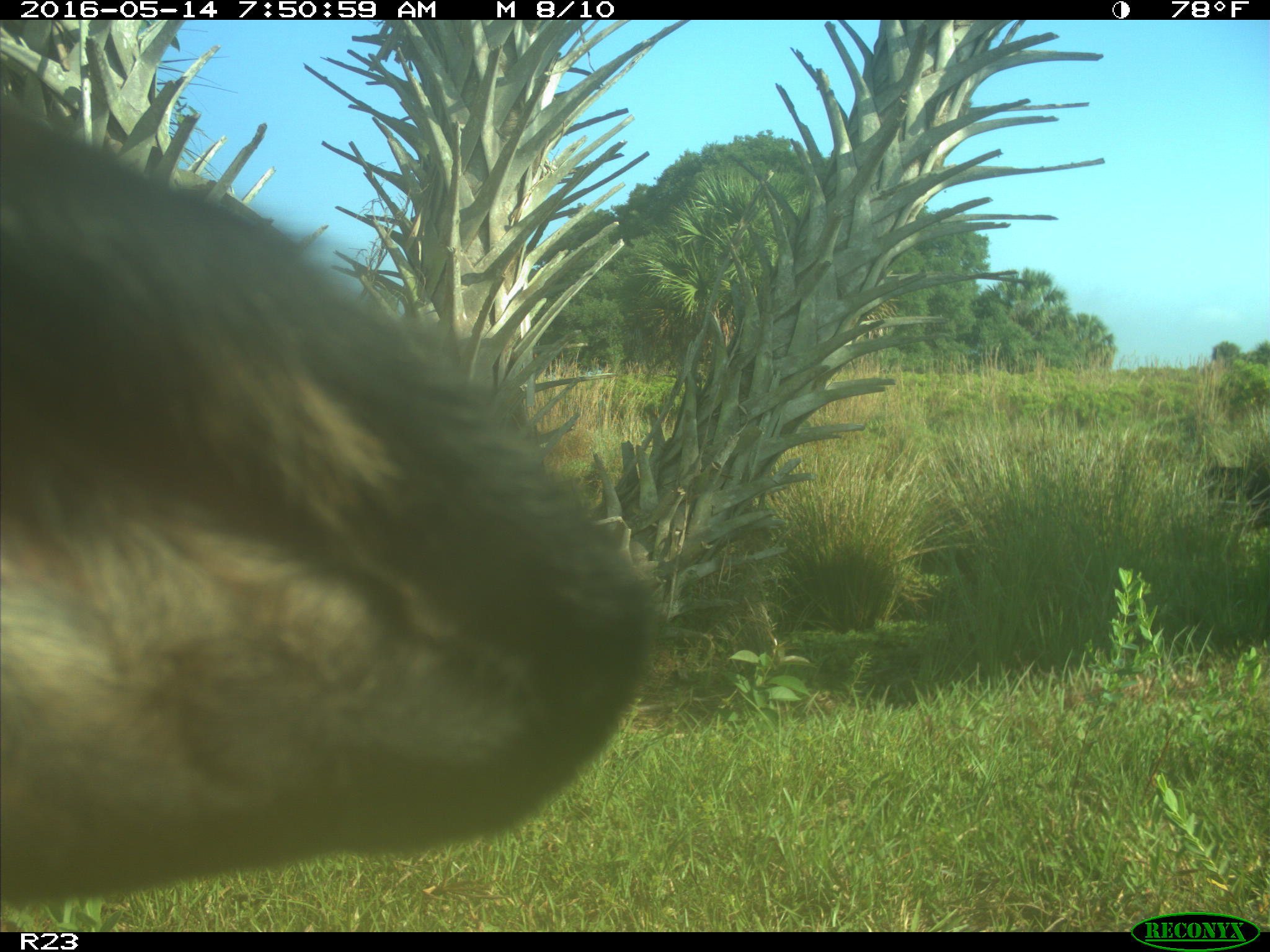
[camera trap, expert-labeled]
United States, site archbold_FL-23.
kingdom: Animalia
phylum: Chordata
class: Mammalia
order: Artiodactyla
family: Bovidae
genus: Bos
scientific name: Bos taurus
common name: domestic cow